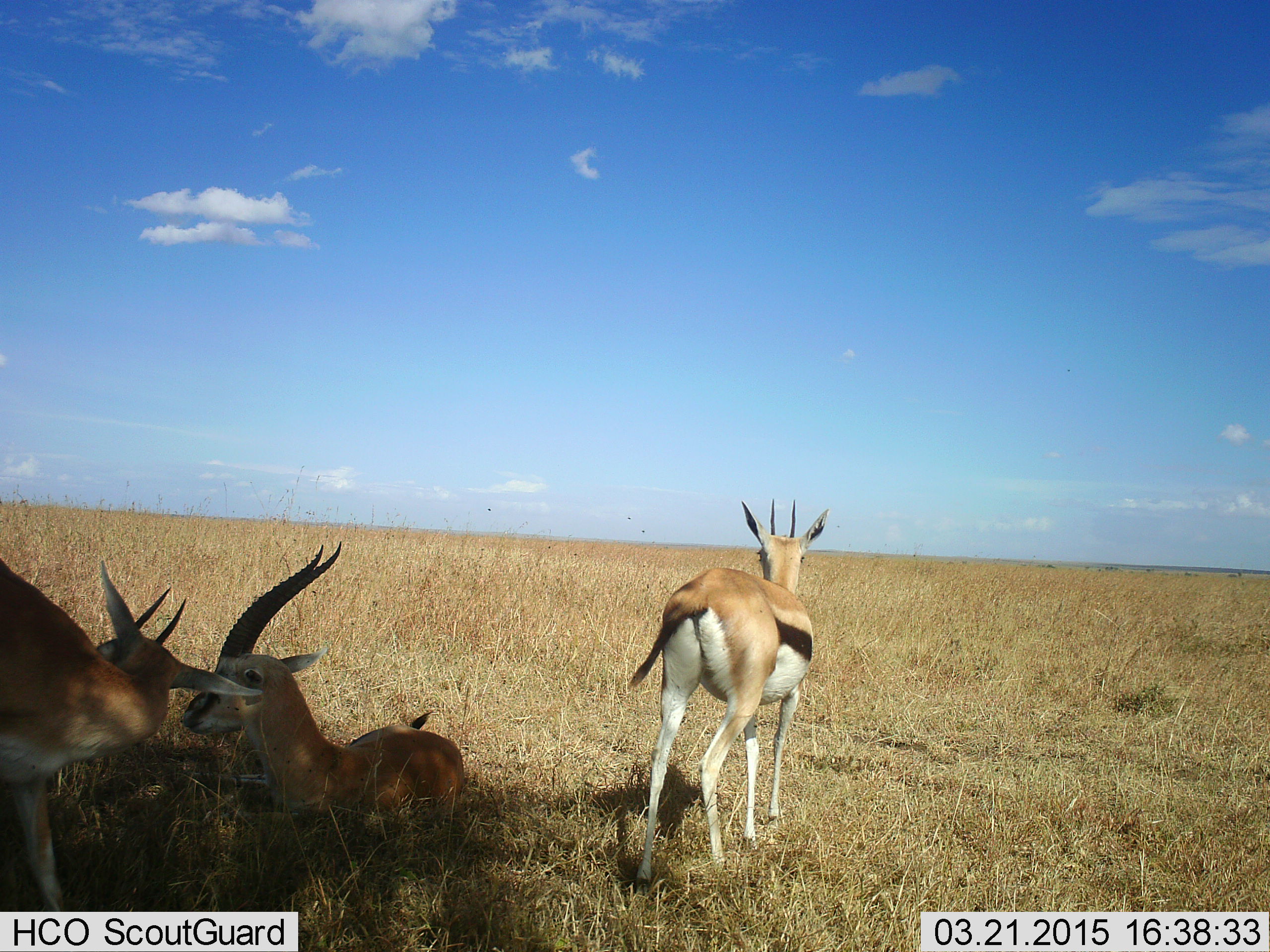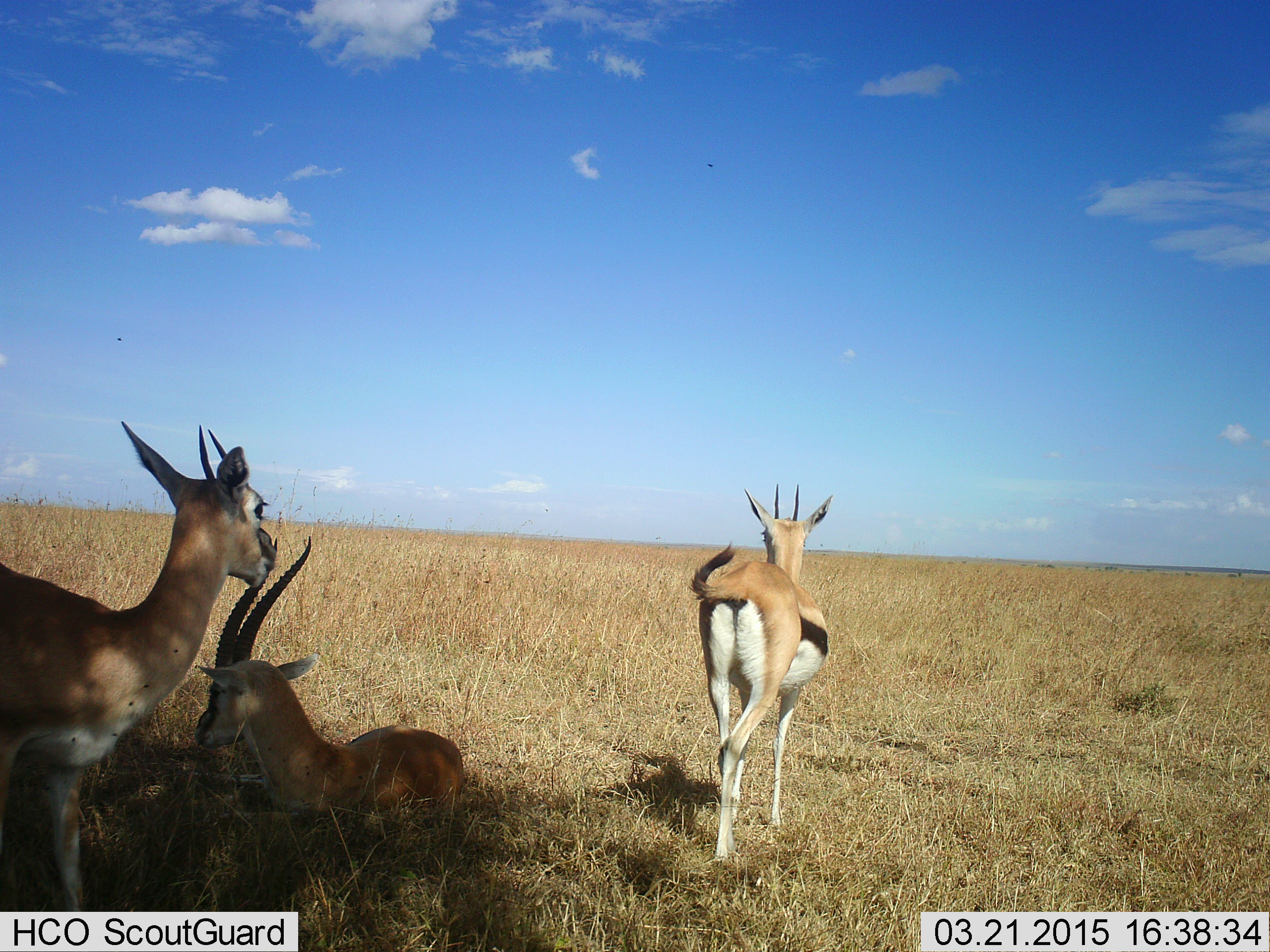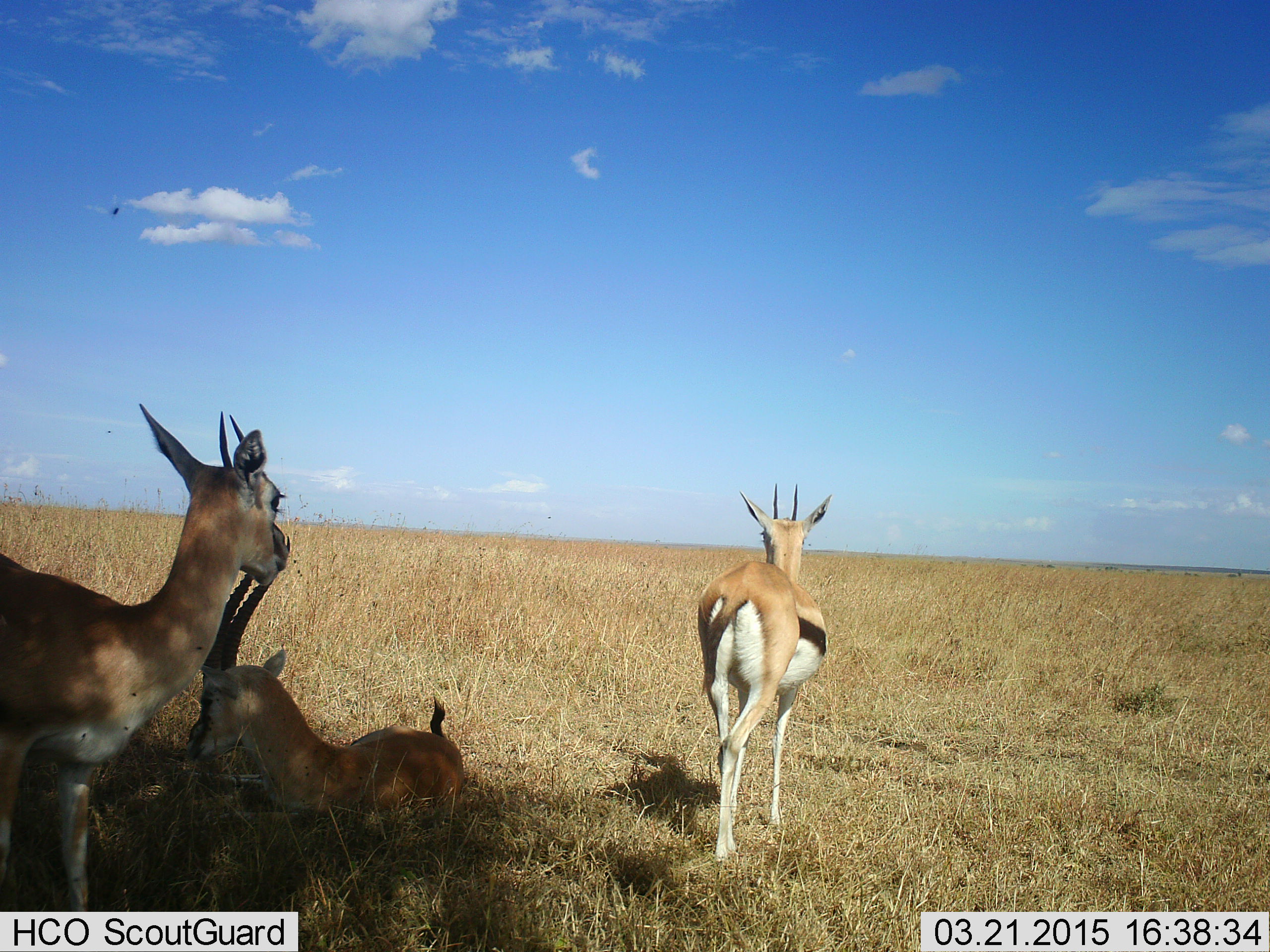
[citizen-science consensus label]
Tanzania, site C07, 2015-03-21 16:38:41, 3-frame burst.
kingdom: Animalia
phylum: Chordata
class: Mammalia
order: Artiodactyla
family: Bovidae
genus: Eudorcas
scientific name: Eudorcas thomsonii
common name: thomson's gazelle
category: gazellethomsons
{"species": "gazellethomsons (thomson's gazelle) (Eudorcas thomsonii)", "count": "3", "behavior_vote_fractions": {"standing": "77%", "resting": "92%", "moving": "38%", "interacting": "0%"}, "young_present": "0%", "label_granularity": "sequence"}